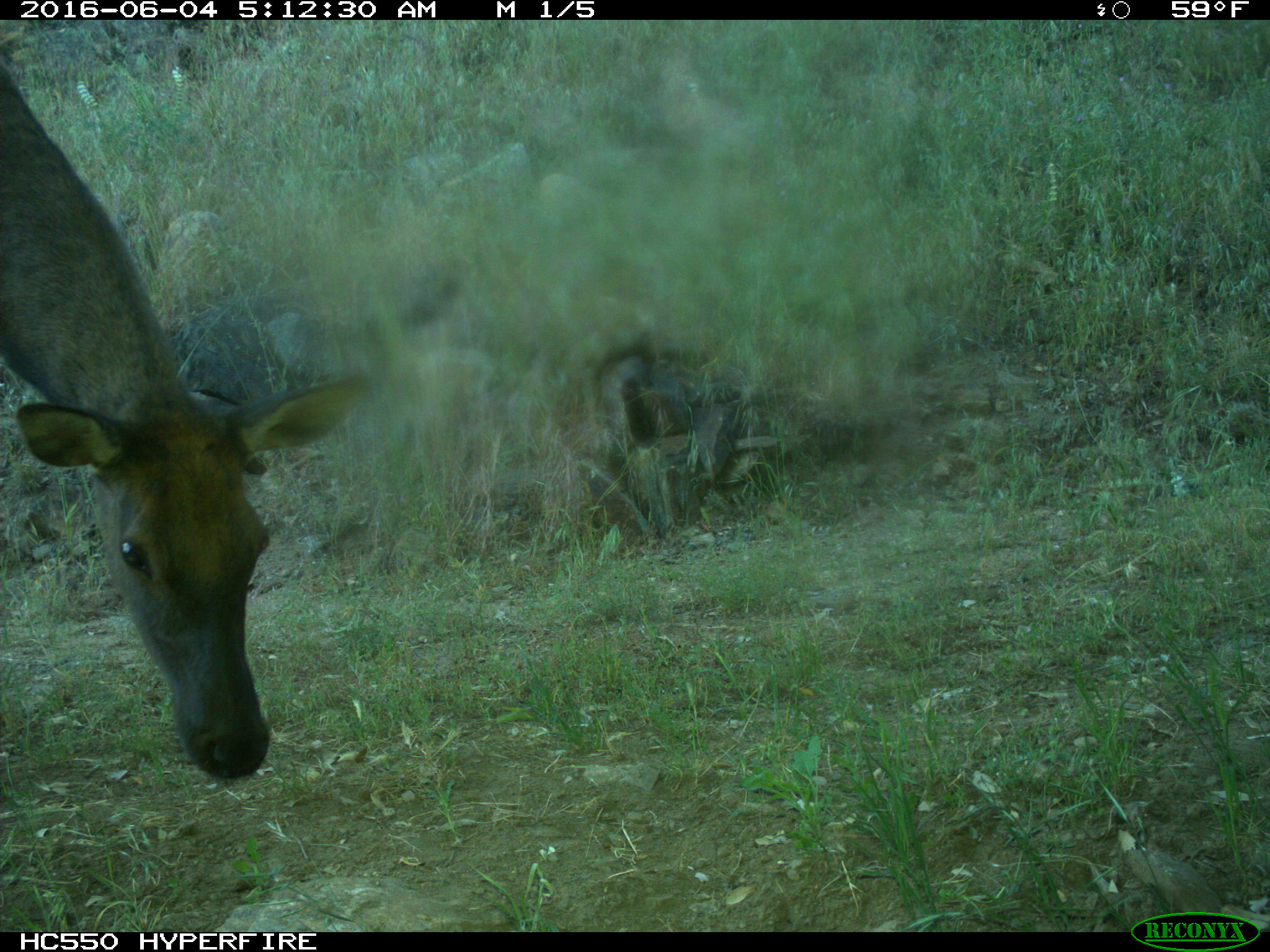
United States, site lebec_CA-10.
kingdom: Animalia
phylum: Chordata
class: Mammalia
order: Artiodactyla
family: Cervidae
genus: Cervus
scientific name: Cervus canadensis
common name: elk